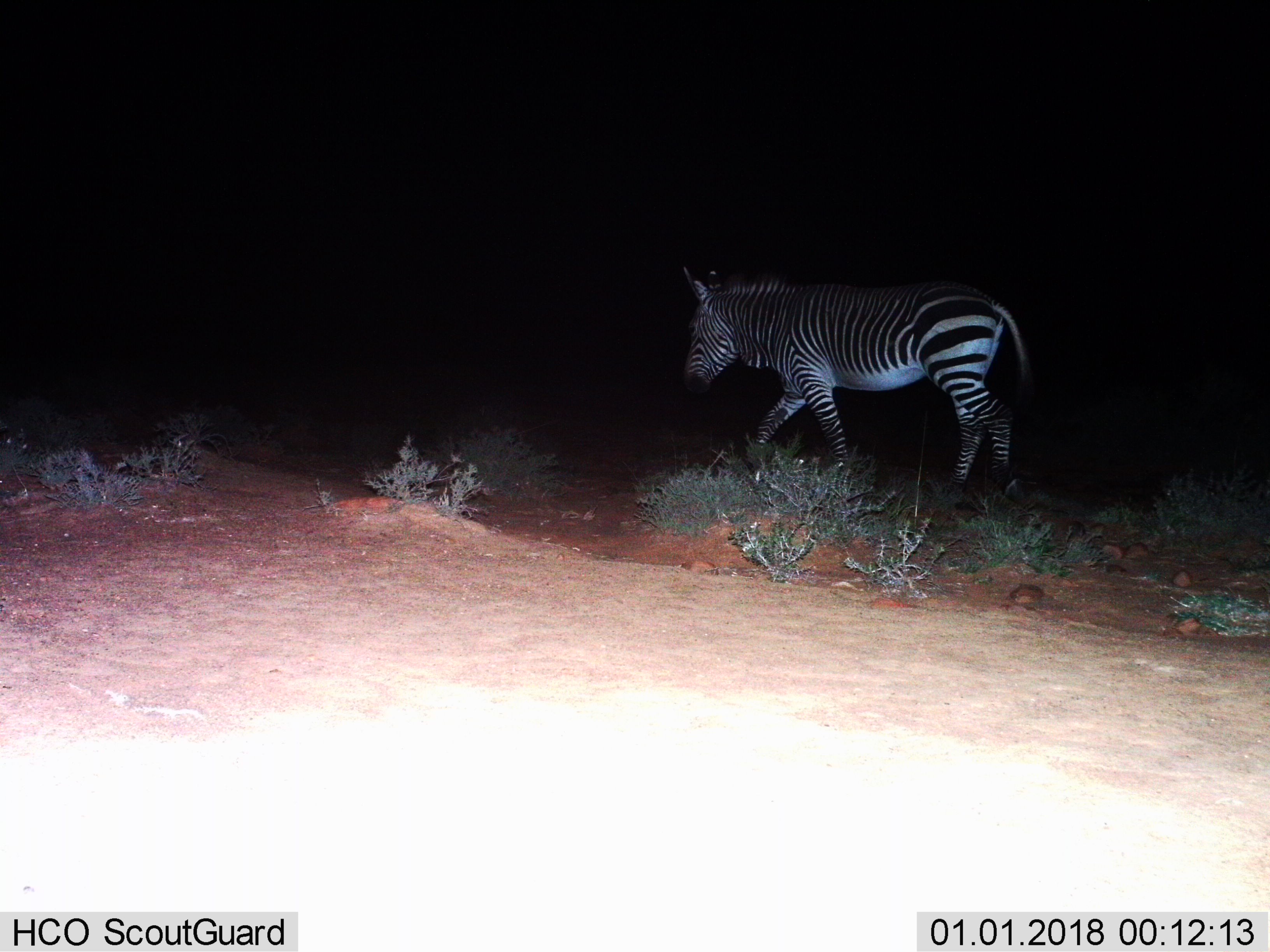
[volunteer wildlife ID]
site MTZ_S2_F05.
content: unidentified animal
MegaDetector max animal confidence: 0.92